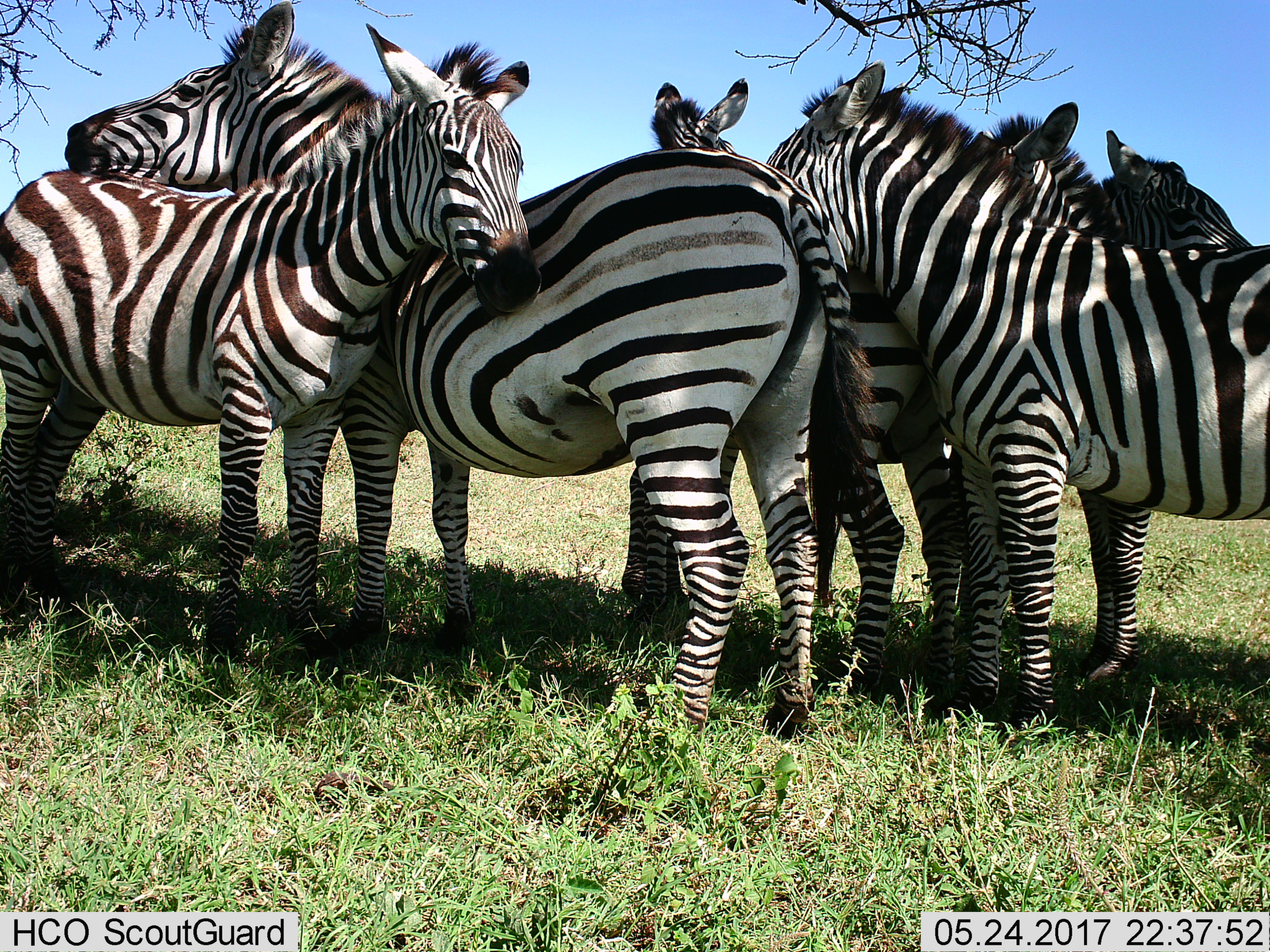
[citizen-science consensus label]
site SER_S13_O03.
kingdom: Animalia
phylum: Chordata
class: Mammalia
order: Perissodactyla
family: Equidae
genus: Equus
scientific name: Equus quagga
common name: plains zebra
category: zebraplains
Zebraplains (plains zebra) (Equus quagga), count 6. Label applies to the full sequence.